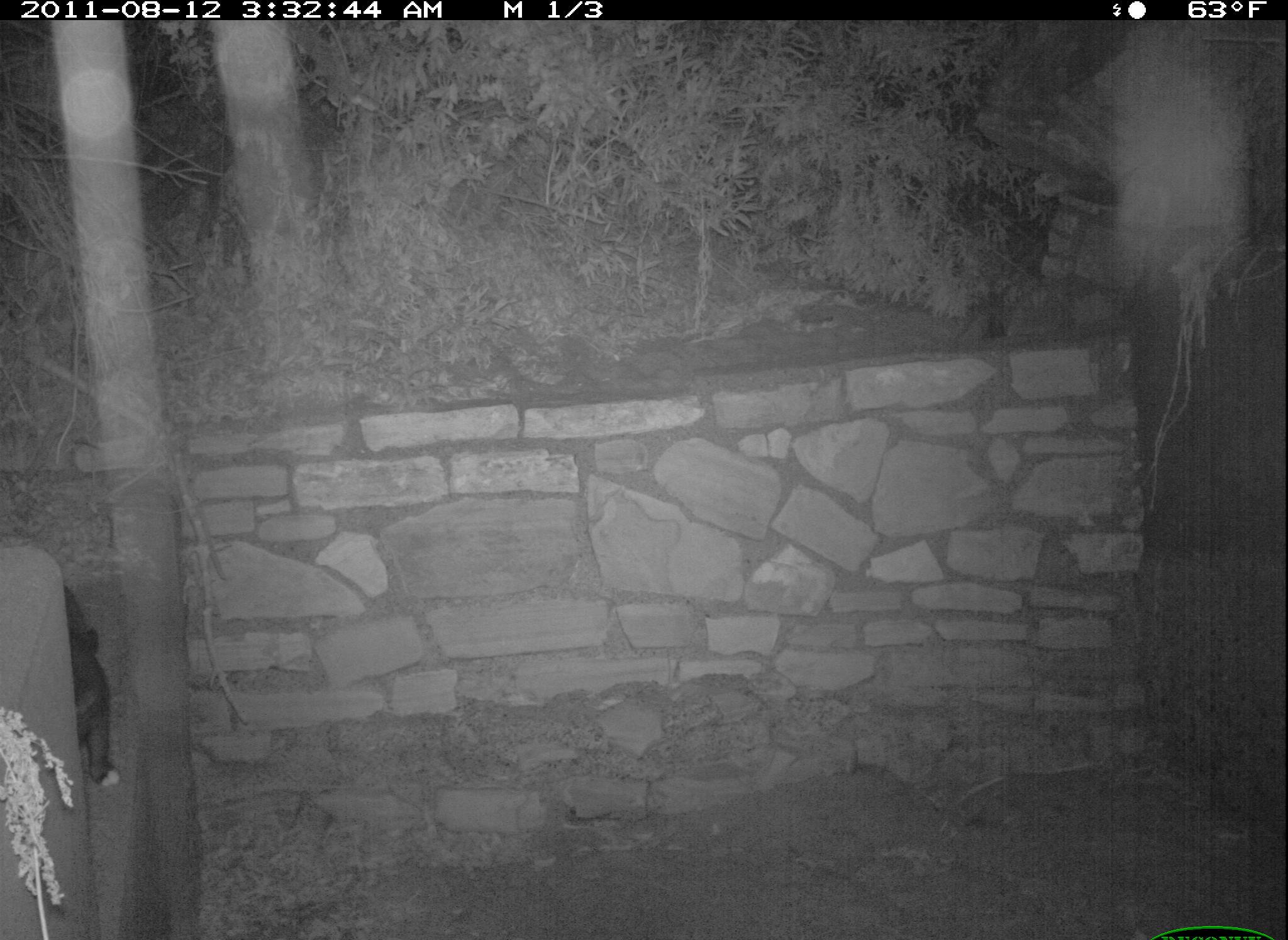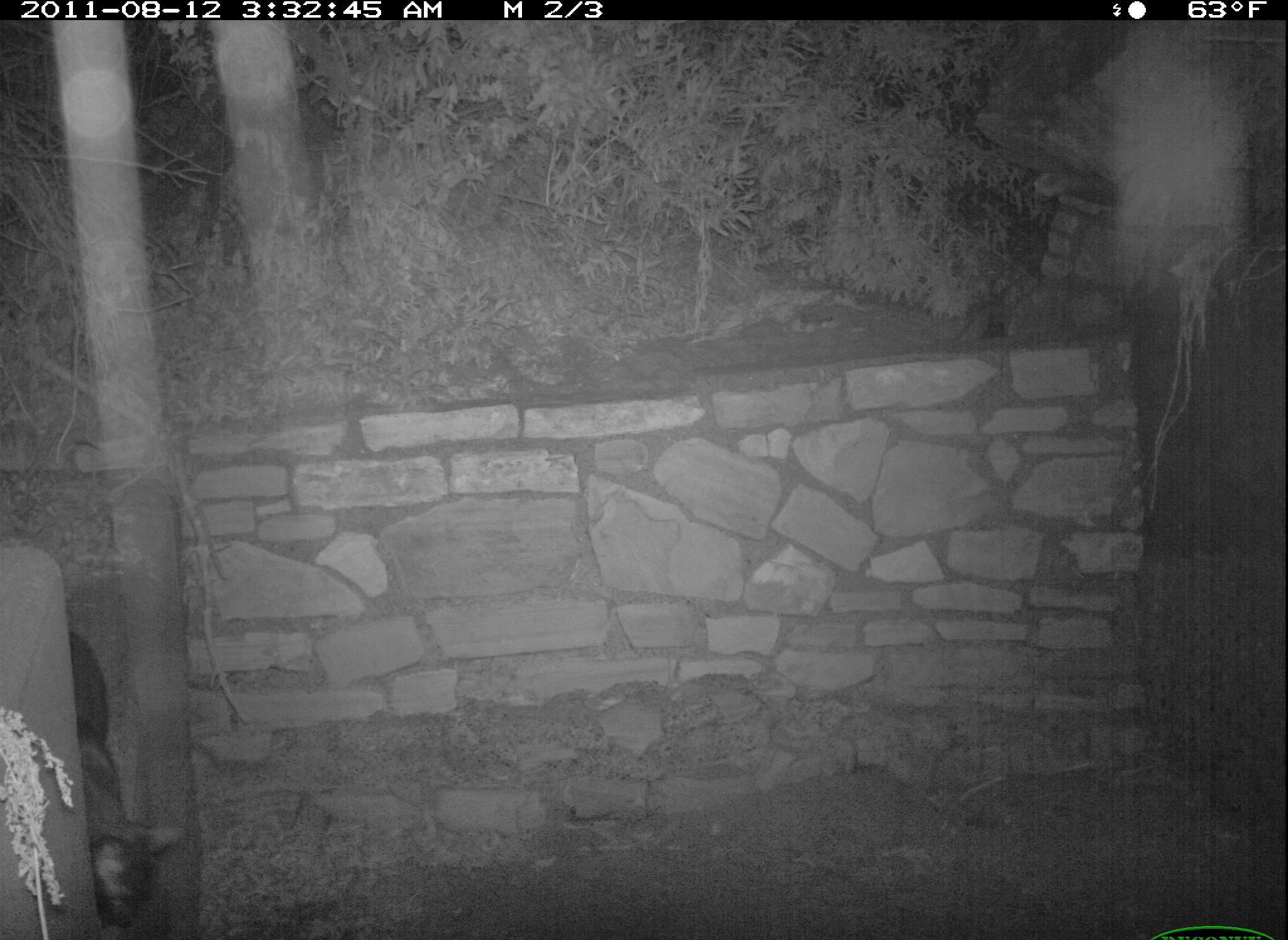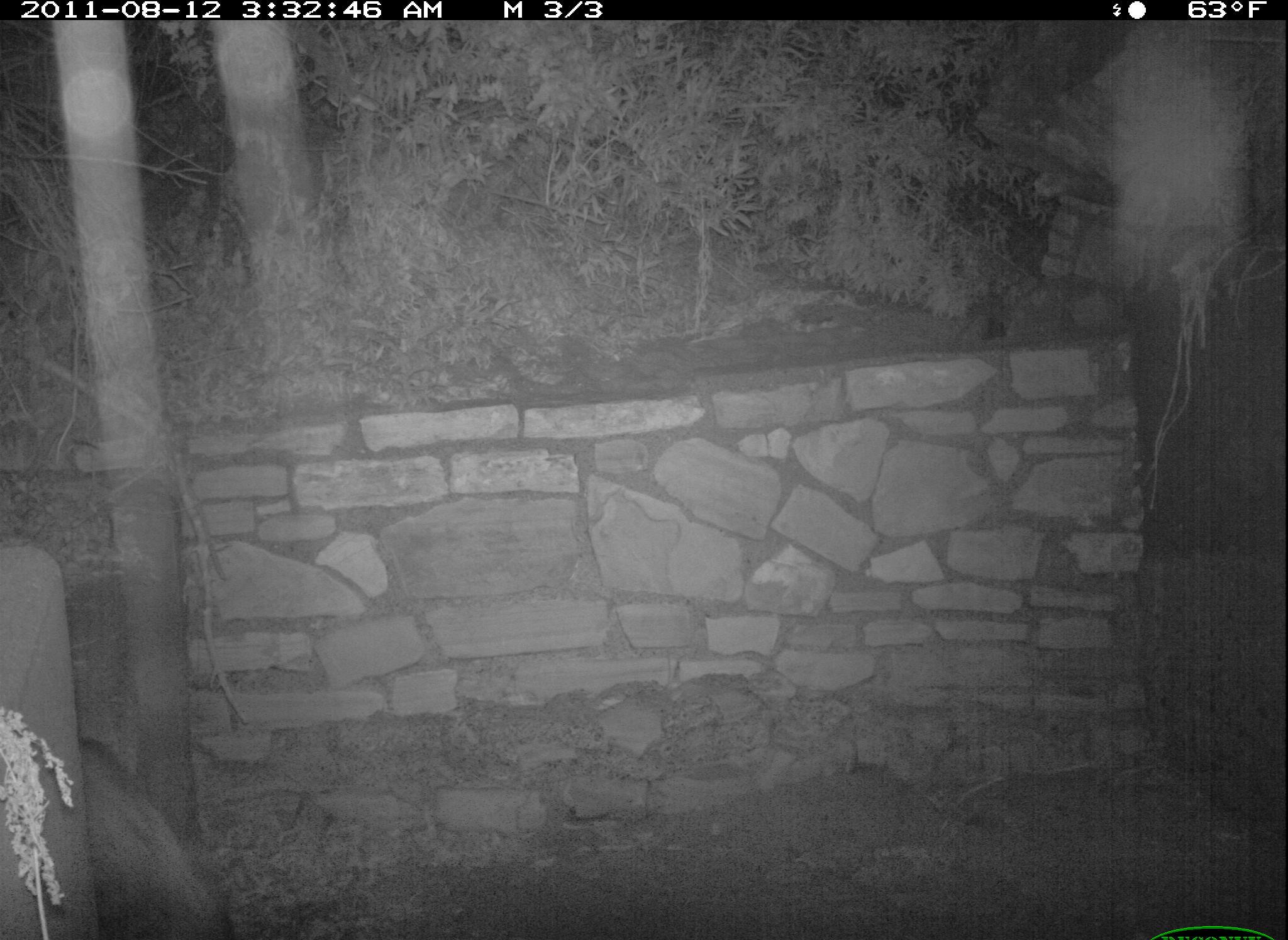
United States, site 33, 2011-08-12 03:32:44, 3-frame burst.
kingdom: Animalia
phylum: Chordata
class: Mammalia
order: Carnivora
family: Felidae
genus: Felis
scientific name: Felis catus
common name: cat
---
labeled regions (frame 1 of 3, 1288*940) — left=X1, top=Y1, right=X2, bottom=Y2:
cat: left=56, top=585, right=137, bottom=796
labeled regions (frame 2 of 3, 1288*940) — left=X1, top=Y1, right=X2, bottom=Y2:
cat: left=54, top=626, right=193, bottom=930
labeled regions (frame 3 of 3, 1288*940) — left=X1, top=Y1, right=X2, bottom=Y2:
cat: left=68, top=715, right=246, bottom=940